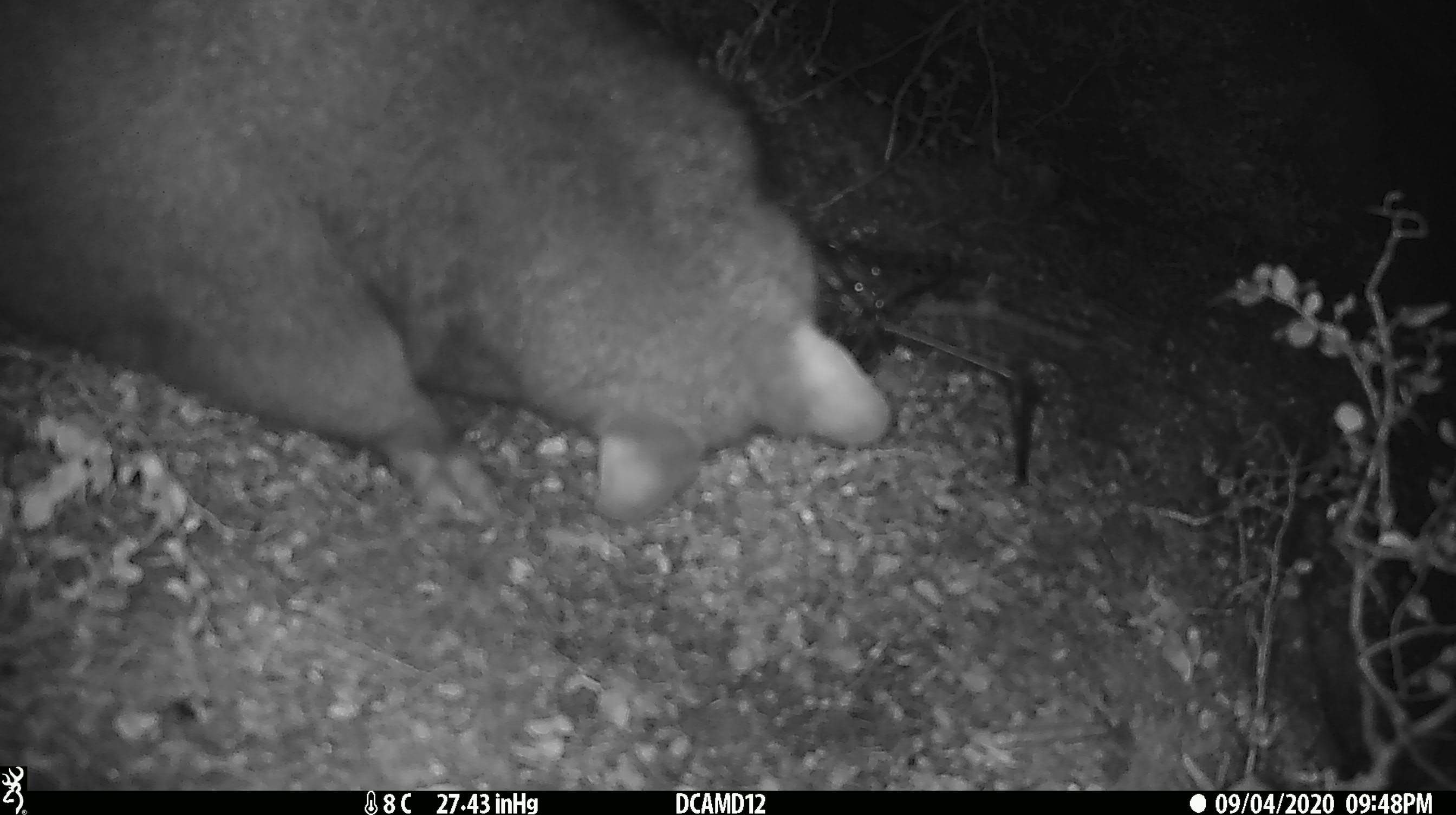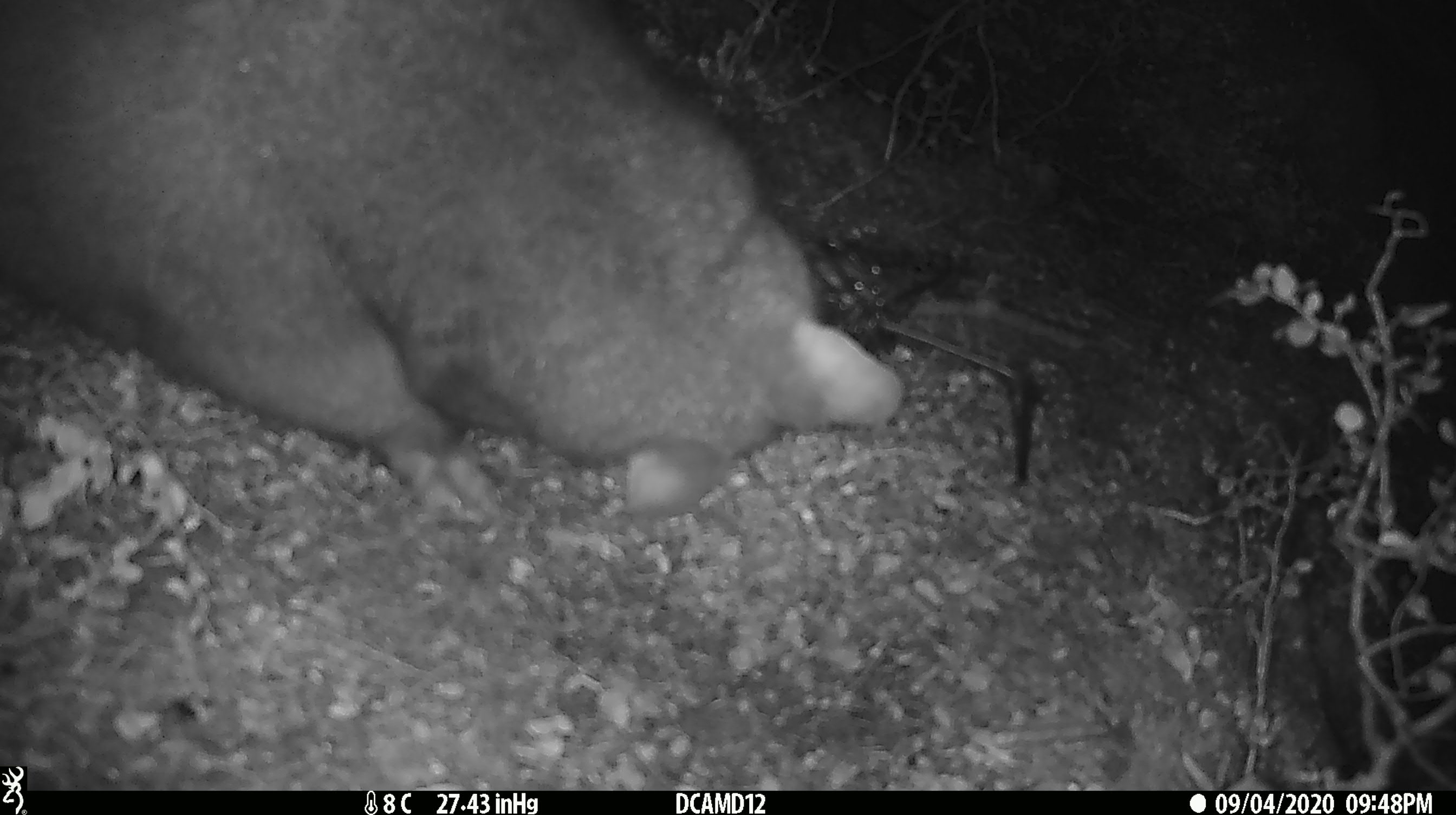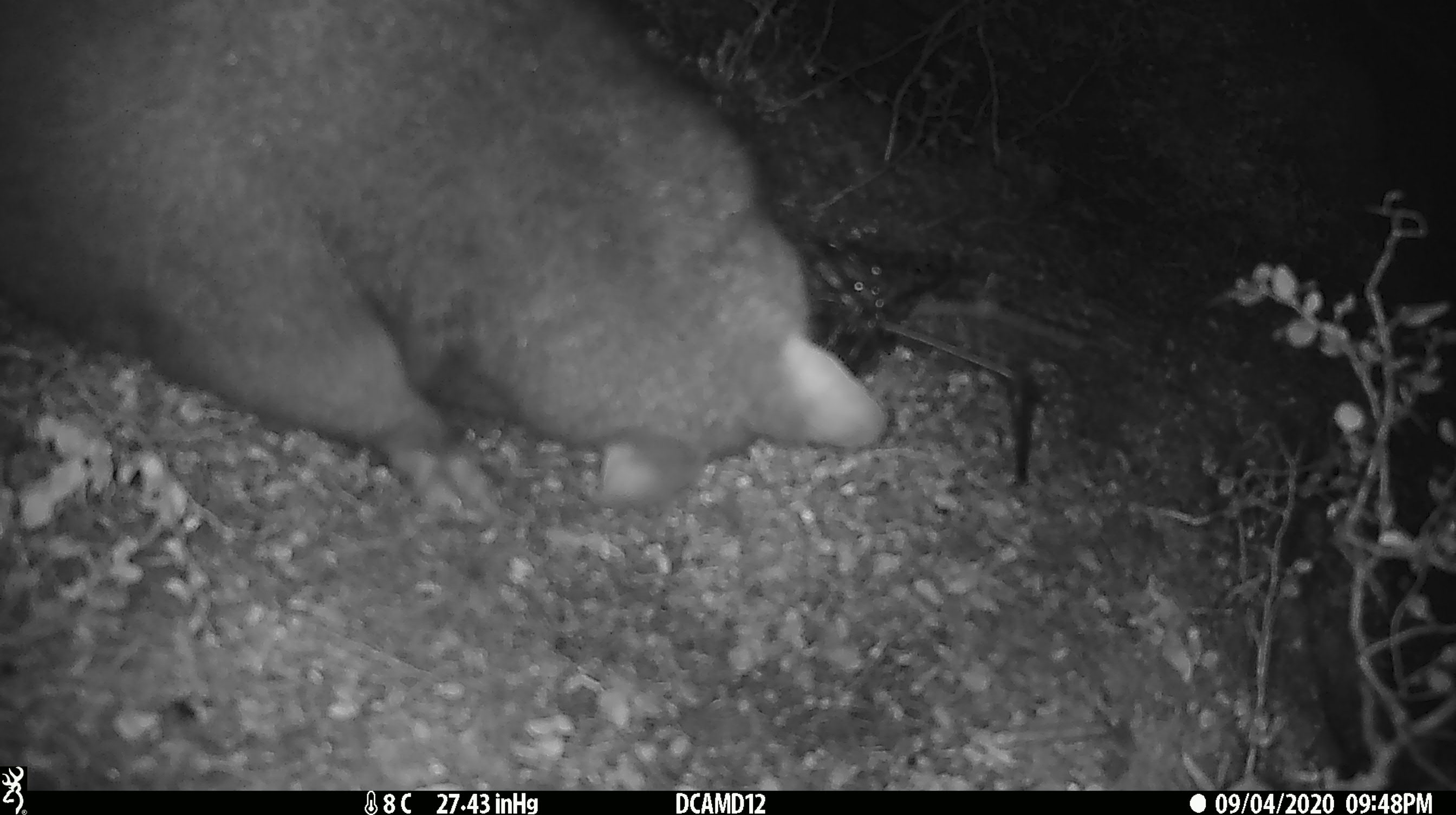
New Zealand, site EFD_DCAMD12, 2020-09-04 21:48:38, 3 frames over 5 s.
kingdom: Animalia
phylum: Chordata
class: Mammalia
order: Diprotodontia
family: Phalangeridae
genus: Trichosurus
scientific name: Trichosurus vulpecula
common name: common brushtail possum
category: possum